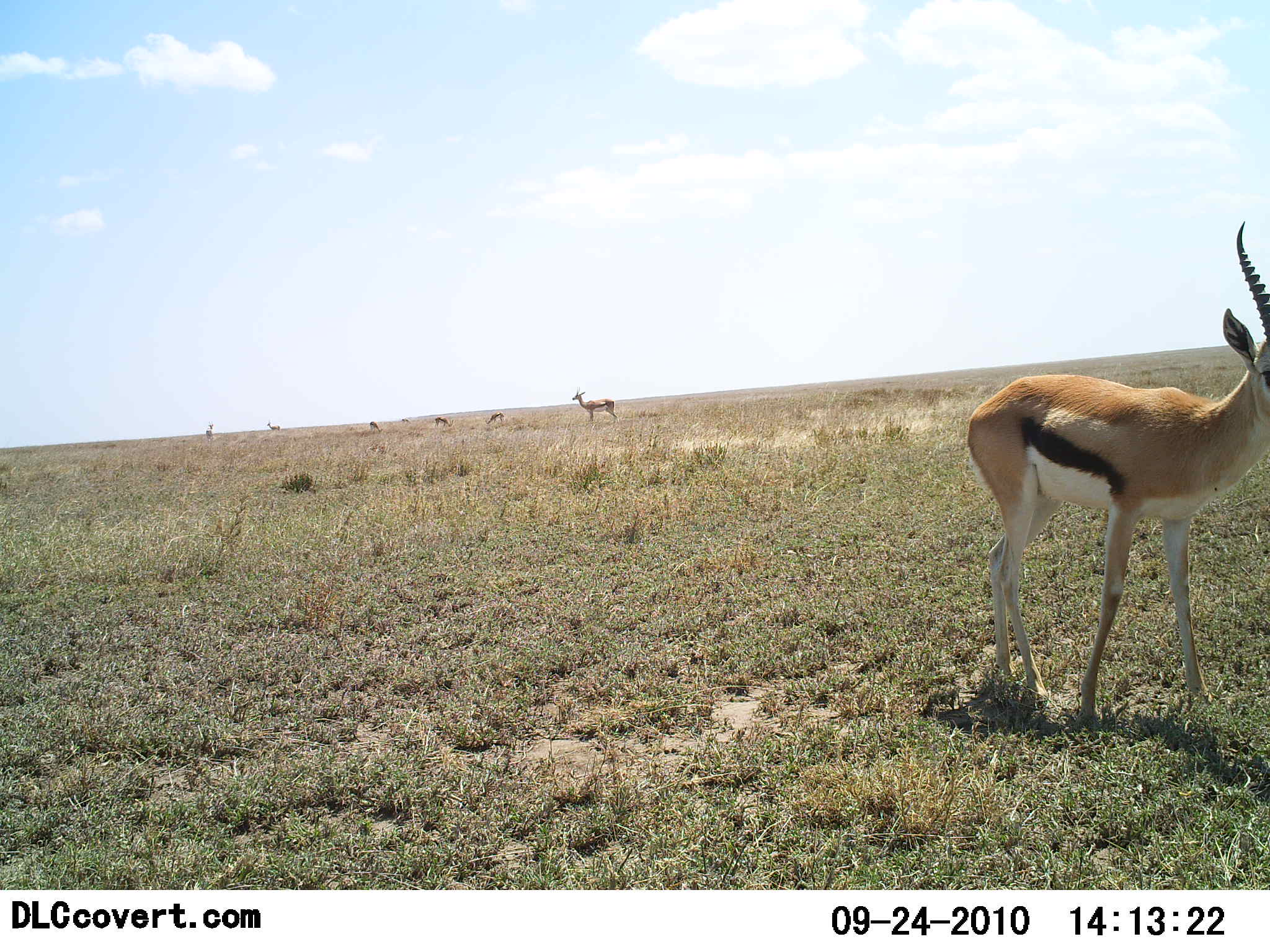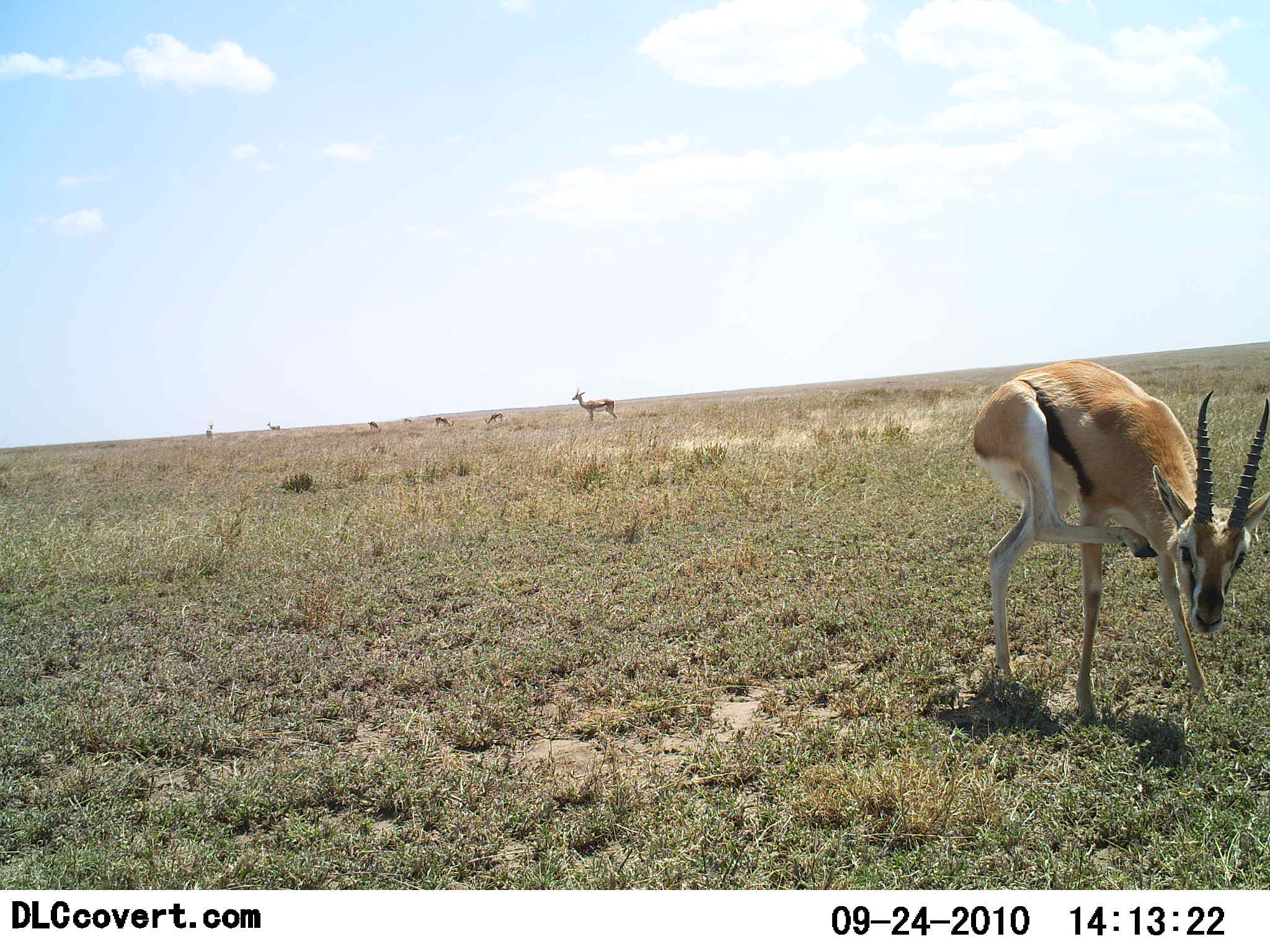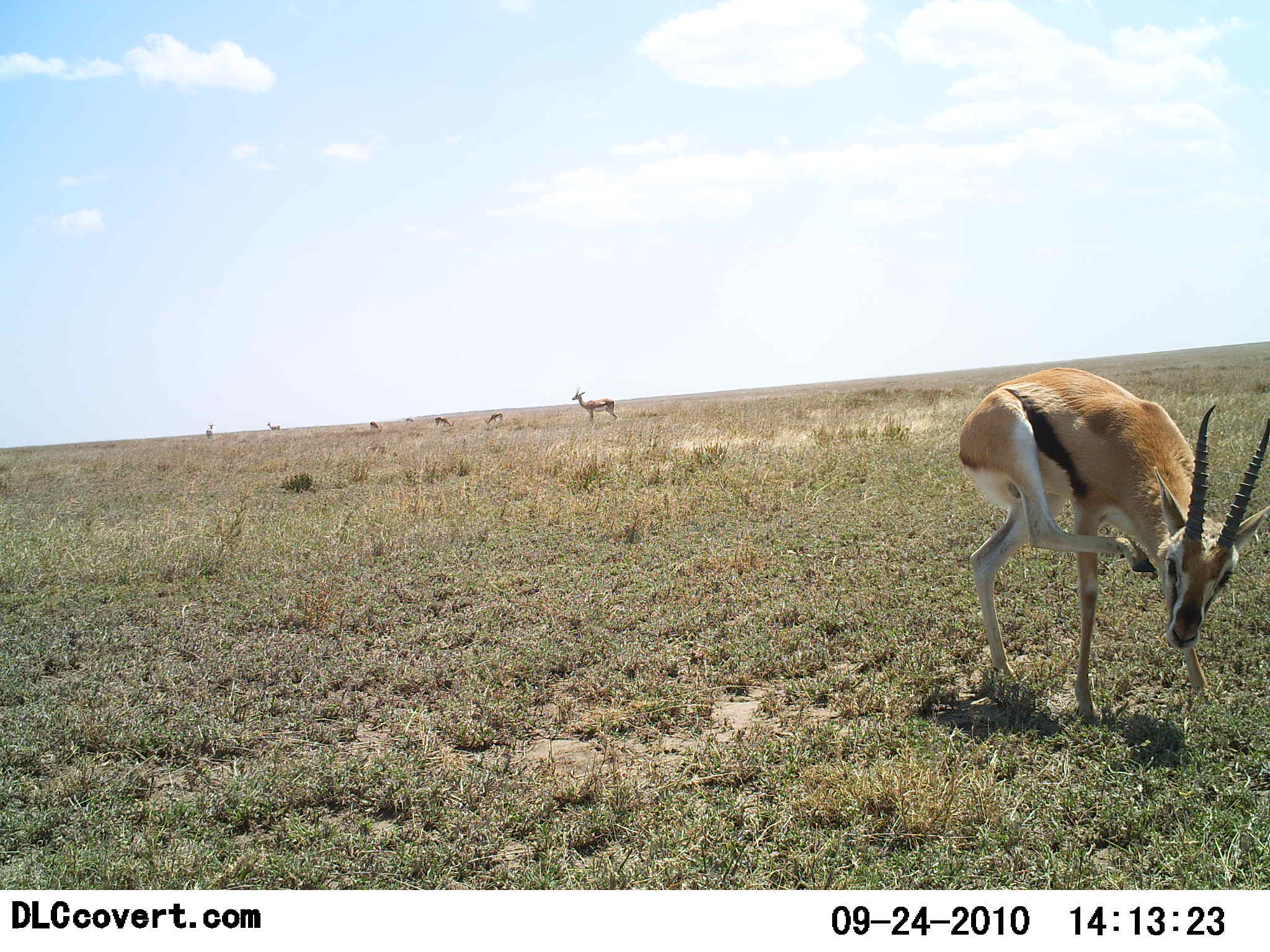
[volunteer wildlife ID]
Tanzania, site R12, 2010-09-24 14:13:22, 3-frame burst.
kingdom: Animalia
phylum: Chordata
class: Mammalia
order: Artiodactyla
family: Bovidae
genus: Eudorcas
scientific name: Eudorcas thomsonii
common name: thomson's gazelle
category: gazellethomsons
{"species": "gazellethomsons (thomson's gazelle) (Eudorcas thomsonii)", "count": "8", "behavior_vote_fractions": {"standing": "100%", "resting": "0%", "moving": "8%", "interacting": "0%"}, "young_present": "0%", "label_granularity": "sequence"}